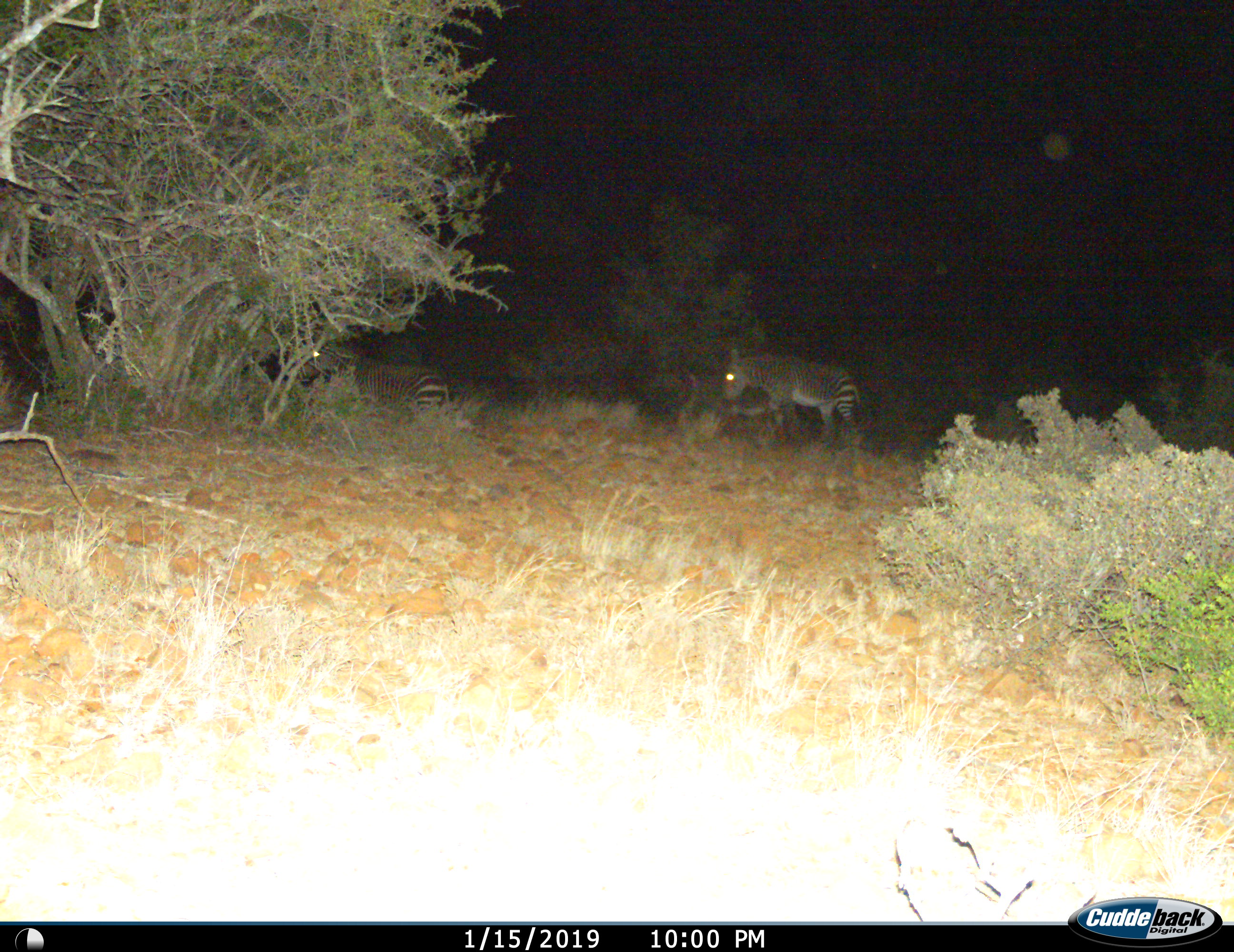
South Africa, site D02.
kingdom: Animalia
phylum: Chordata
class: Mammalia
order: Perissodactyla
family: Equidae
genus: Equus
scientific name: Equus zebra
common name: mountain zebra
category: zebramountain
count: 2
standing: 20%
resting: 10%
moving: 80%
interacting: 10%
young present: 10%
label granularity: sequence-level